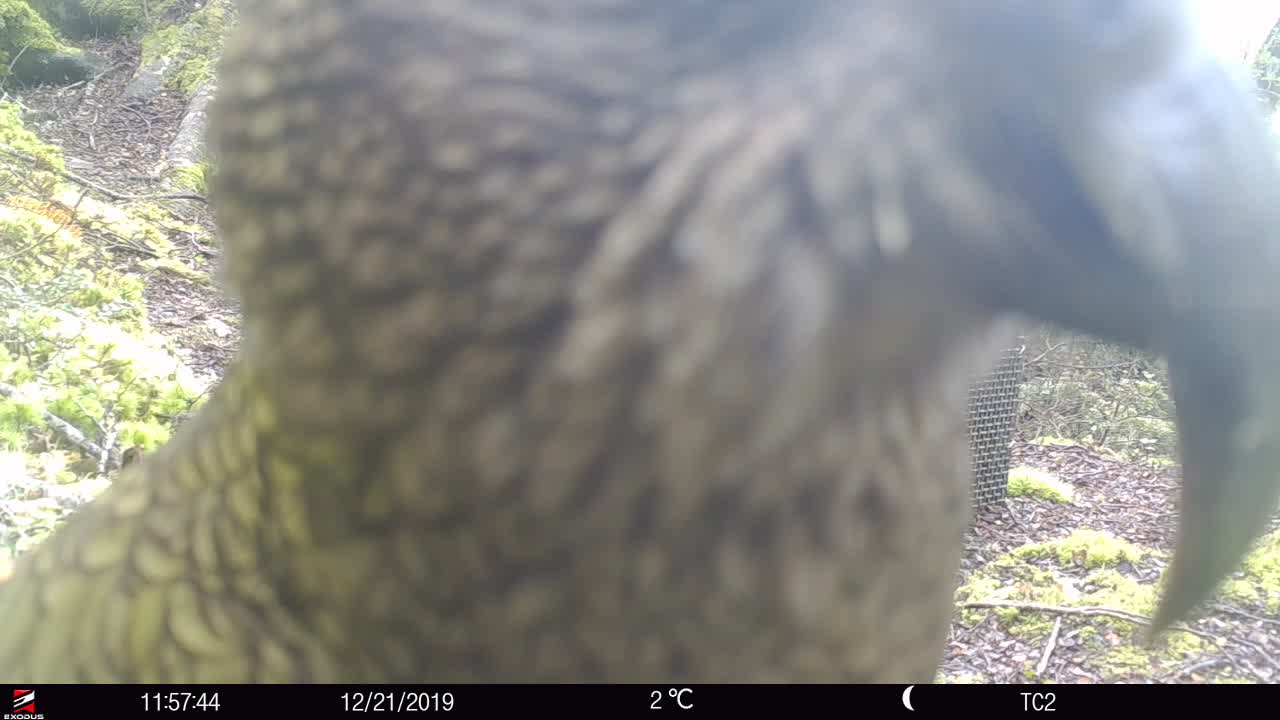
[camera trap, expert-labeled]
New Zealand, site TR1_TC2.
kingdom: Animalia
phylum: Chordata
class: Aves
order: Psittaciformes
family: Strigopidae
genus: Nestor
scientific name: Nestor notabilis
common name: kea